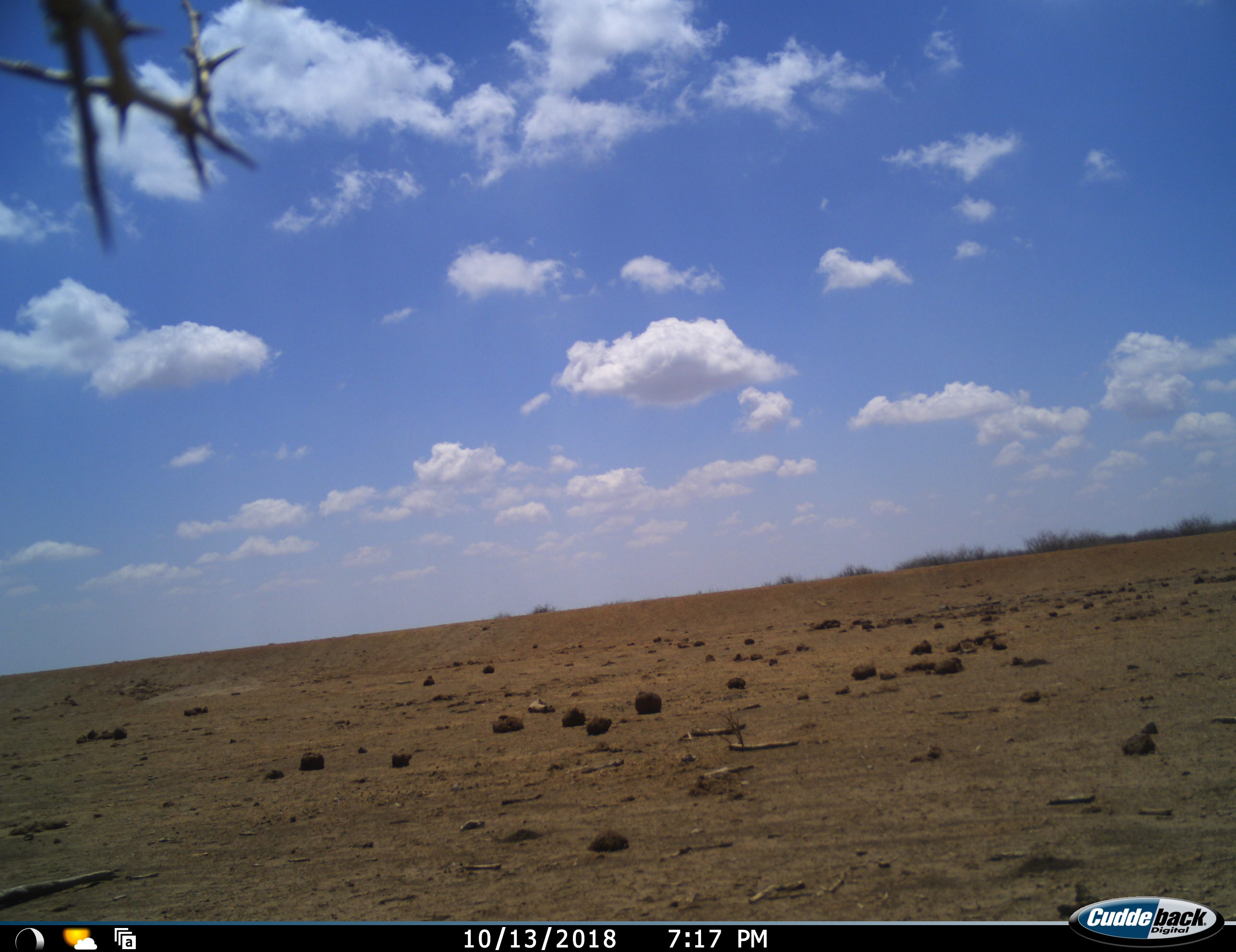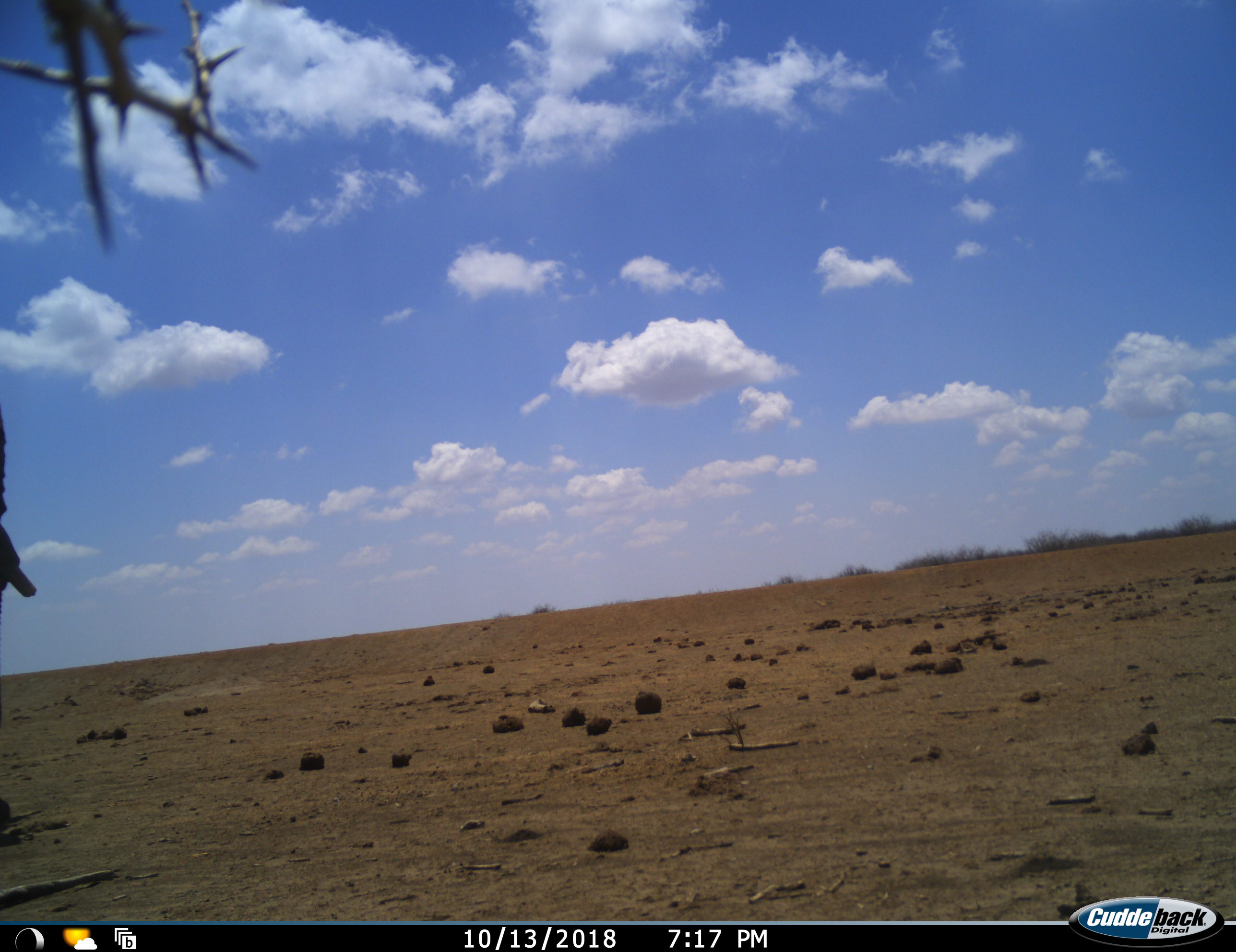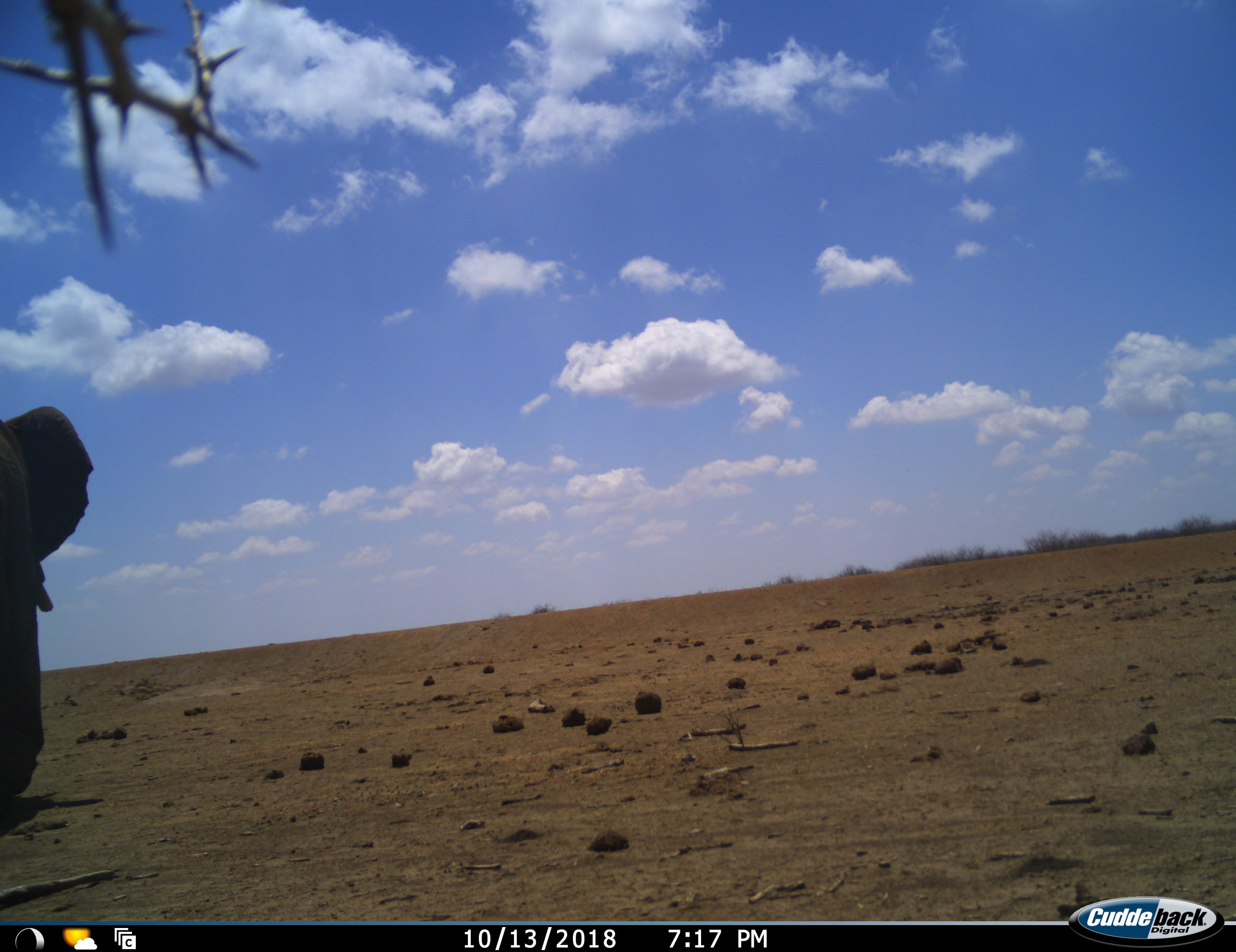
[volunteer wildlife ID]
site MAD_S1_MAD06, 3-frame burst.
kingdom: Animalia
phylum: Chordata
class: Mammalia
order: Proboscidea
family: Elephantidae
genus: Loxodonta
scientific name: Loxodonta africana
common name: african bush elephant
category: elephant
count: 1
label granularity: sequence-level